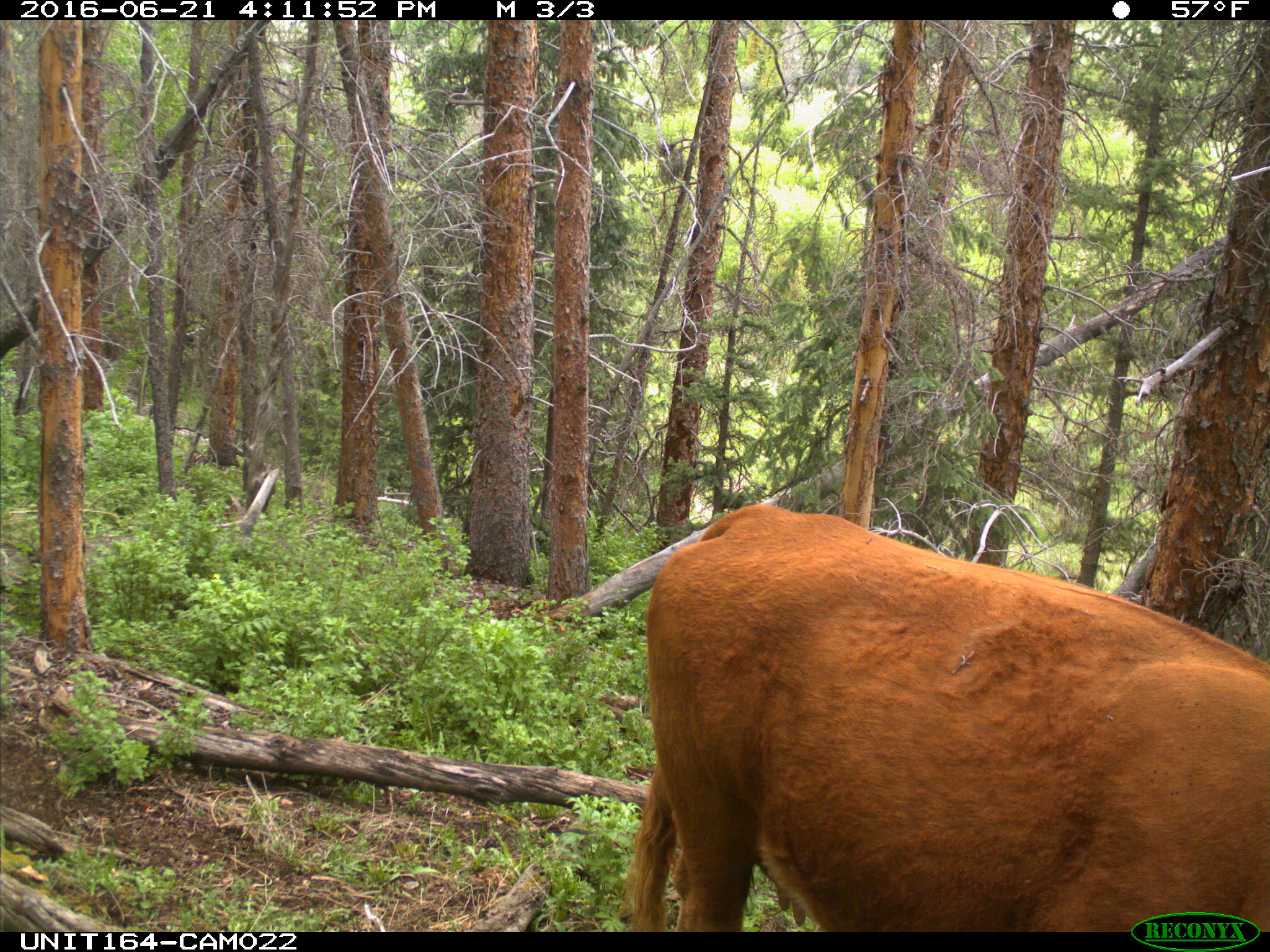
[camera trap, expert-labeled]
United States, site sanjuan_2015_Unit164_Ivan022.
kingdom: Animalia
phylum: Chordata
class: Mammalia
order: Artiodactyla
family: Bovidae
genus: Bos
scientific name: Bos taurus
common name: domestic cow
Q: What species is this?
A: Bos taurus (domestic cow).